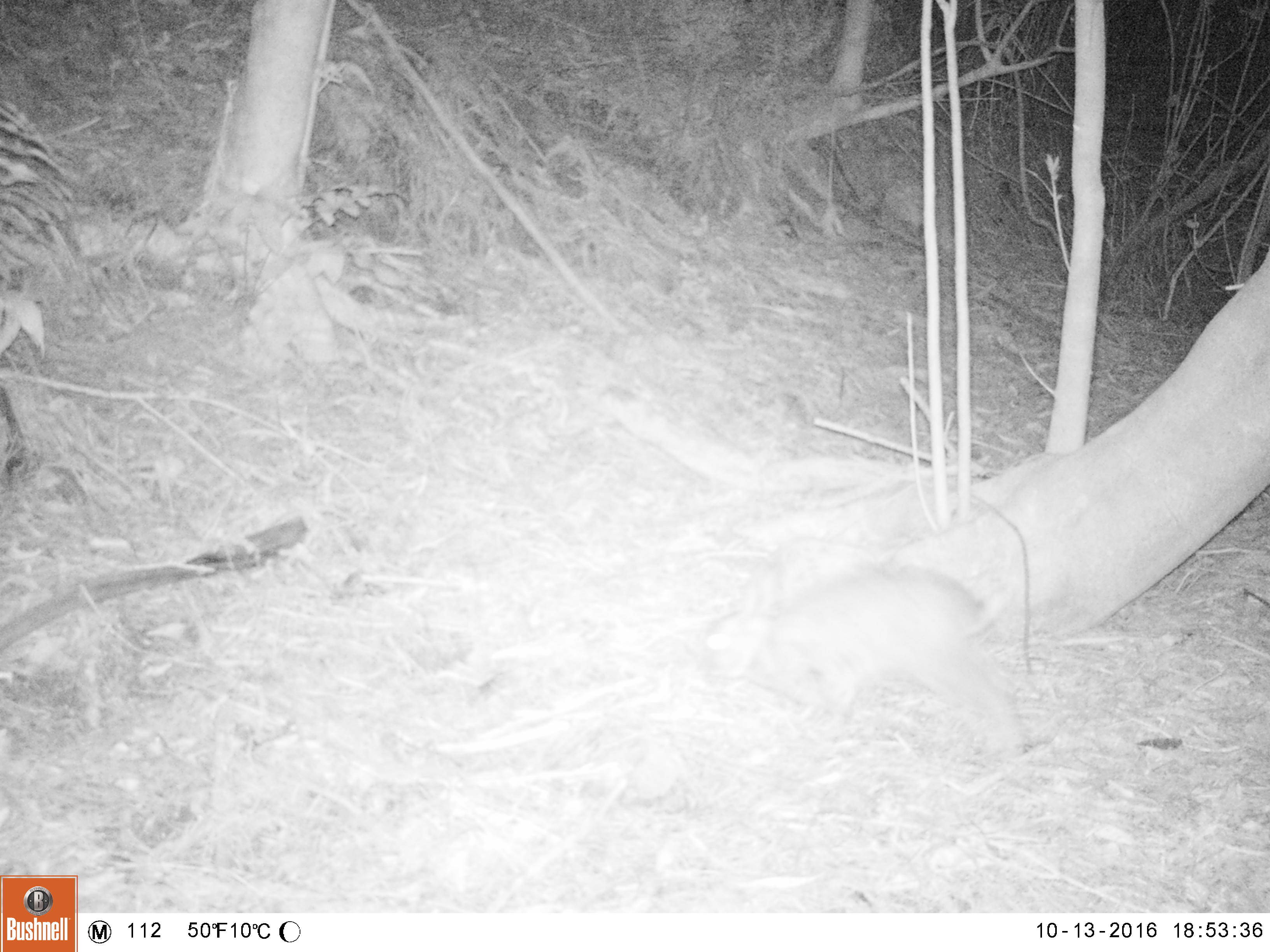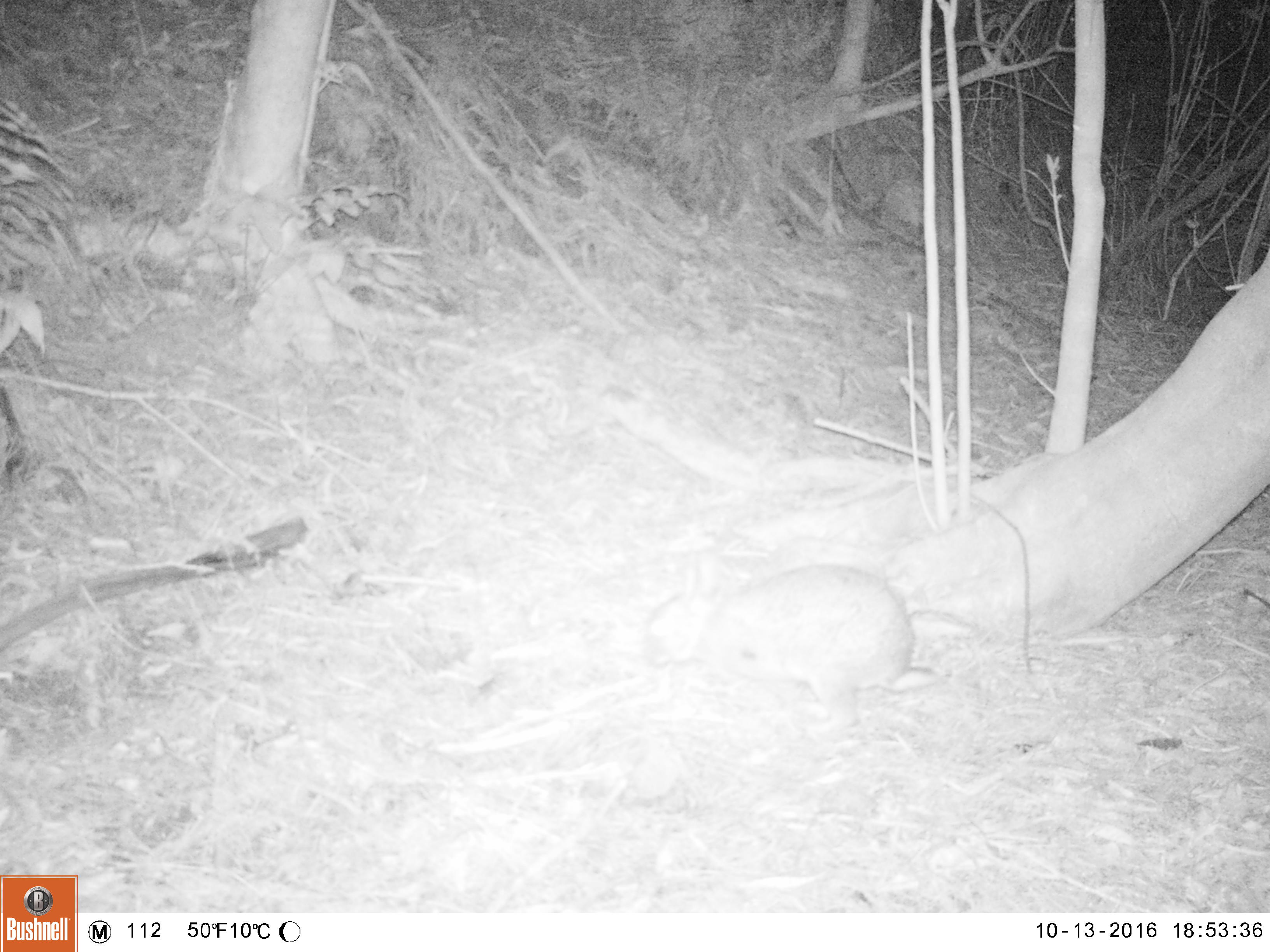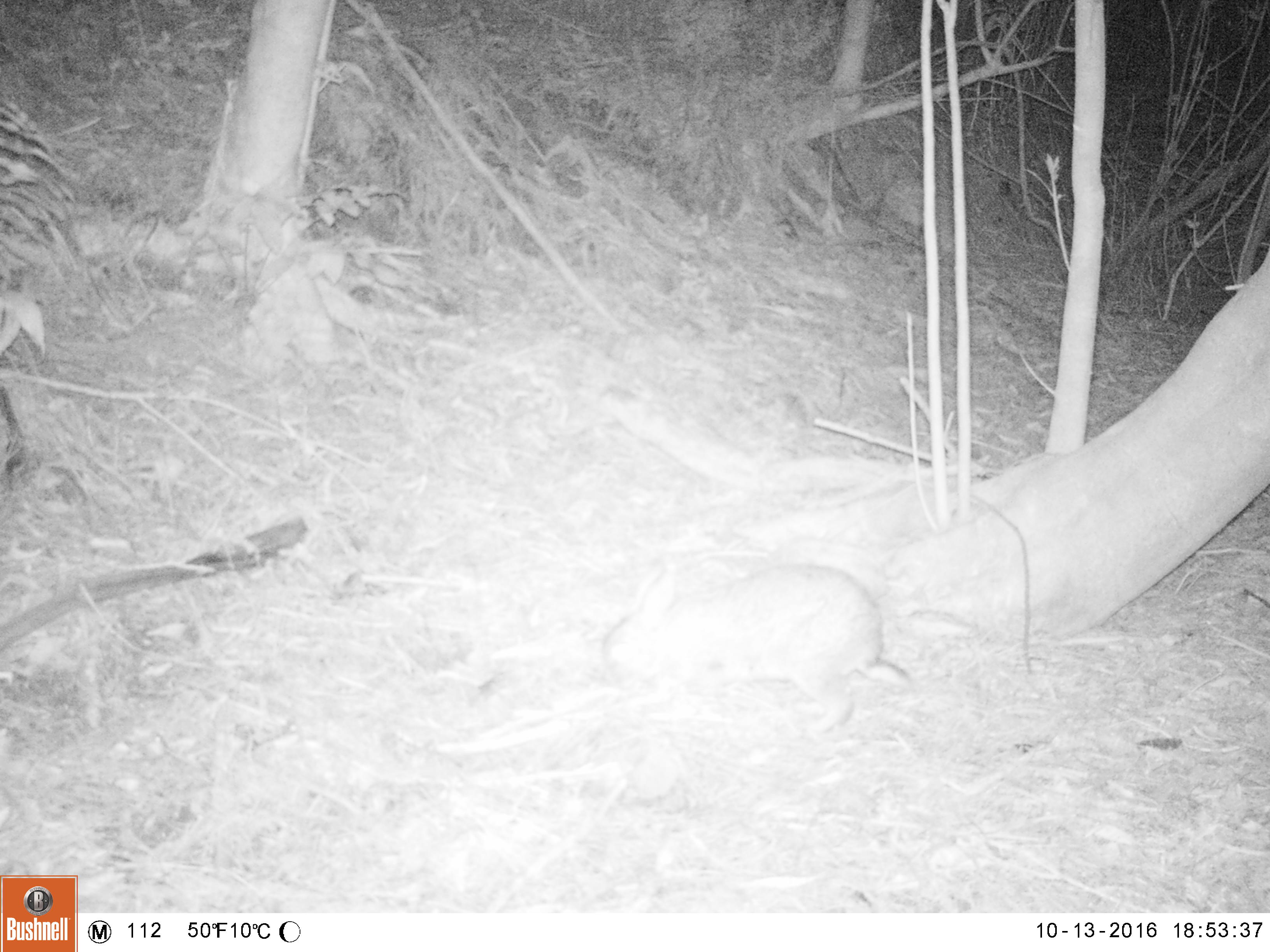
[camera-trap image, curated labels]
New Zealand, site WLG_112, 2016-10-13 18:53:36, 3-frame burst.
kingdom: Animalia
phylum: Chordata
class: Mammalia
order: Lagomorpha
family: Leporidae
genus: Oryctolagus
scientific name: Oryctolagus cuniculus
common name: european rabbit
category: rabbit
Rabbit (european rabbit) (Oryctolagus cuniculus).